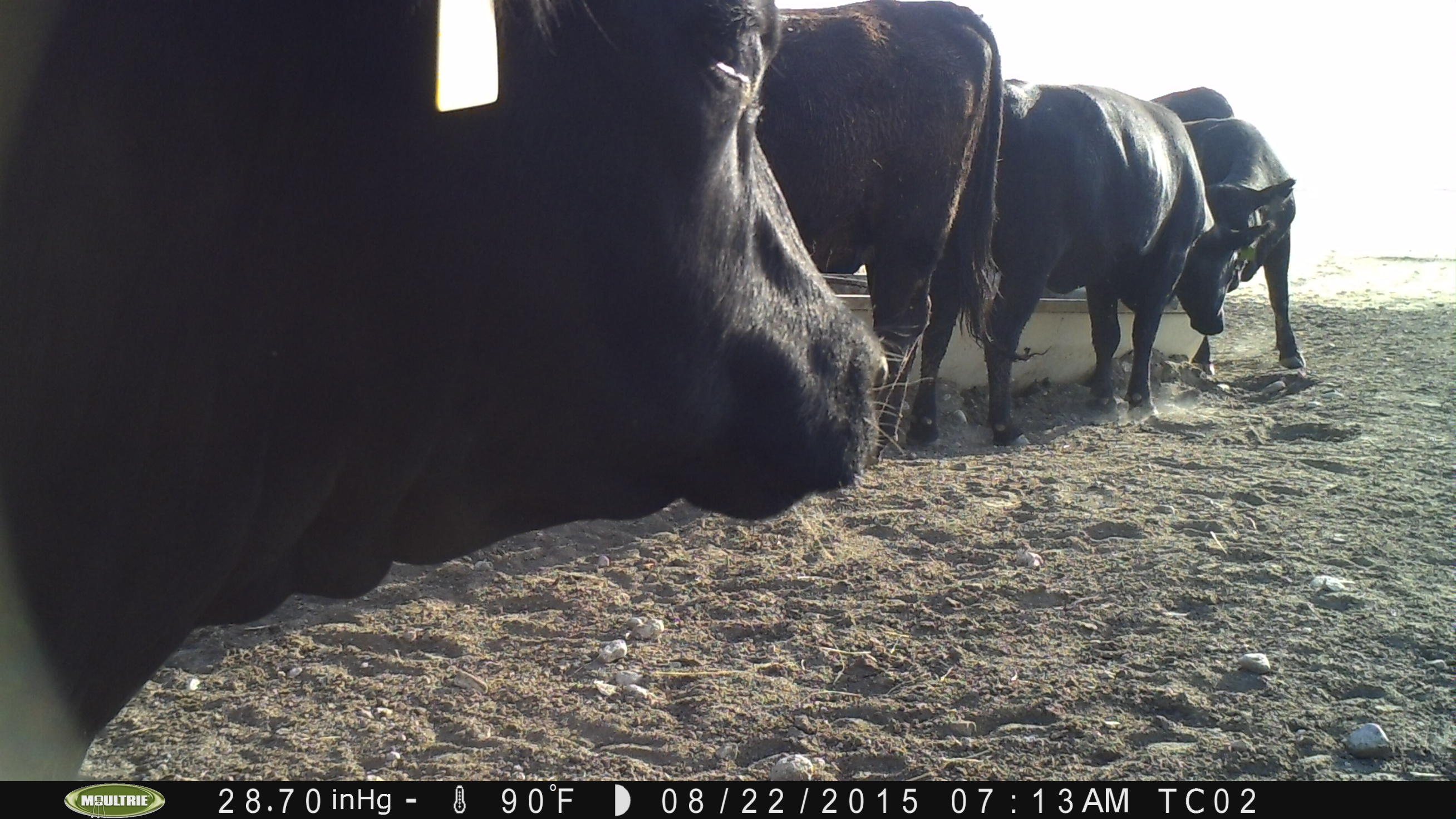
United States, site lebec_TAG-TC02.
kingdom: Animalia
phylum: Chordata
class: Mammalia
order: Artiodactyla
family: Bovidae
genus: Bos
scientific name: Bos taurus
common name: domestic cow